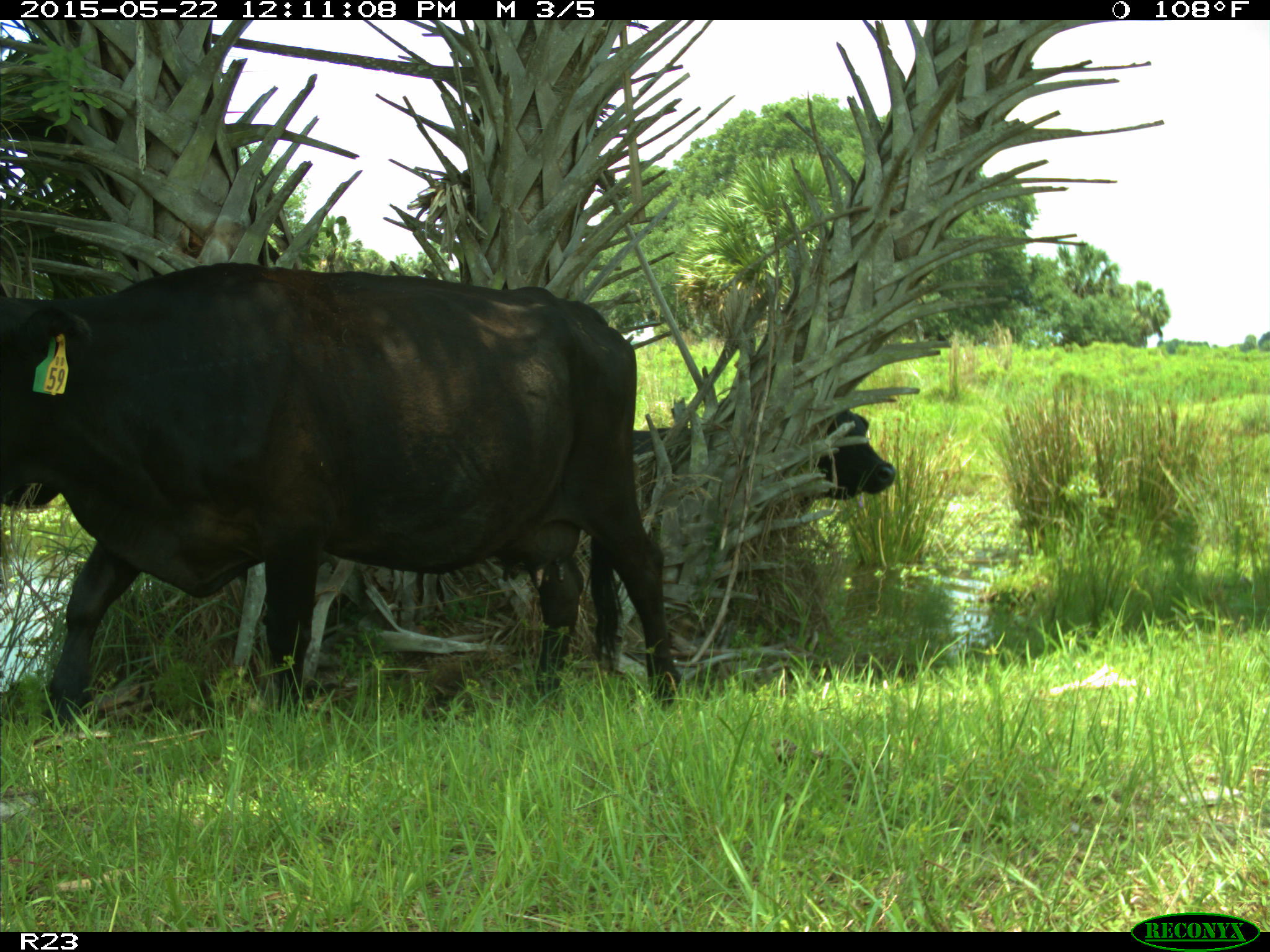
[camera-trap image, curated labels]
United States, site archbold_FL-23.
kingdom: Animalia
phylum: Chordata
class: Mammalia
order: Artiodactyla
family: Bovidae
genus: Bos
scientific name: Bos taurus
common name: domestic cow